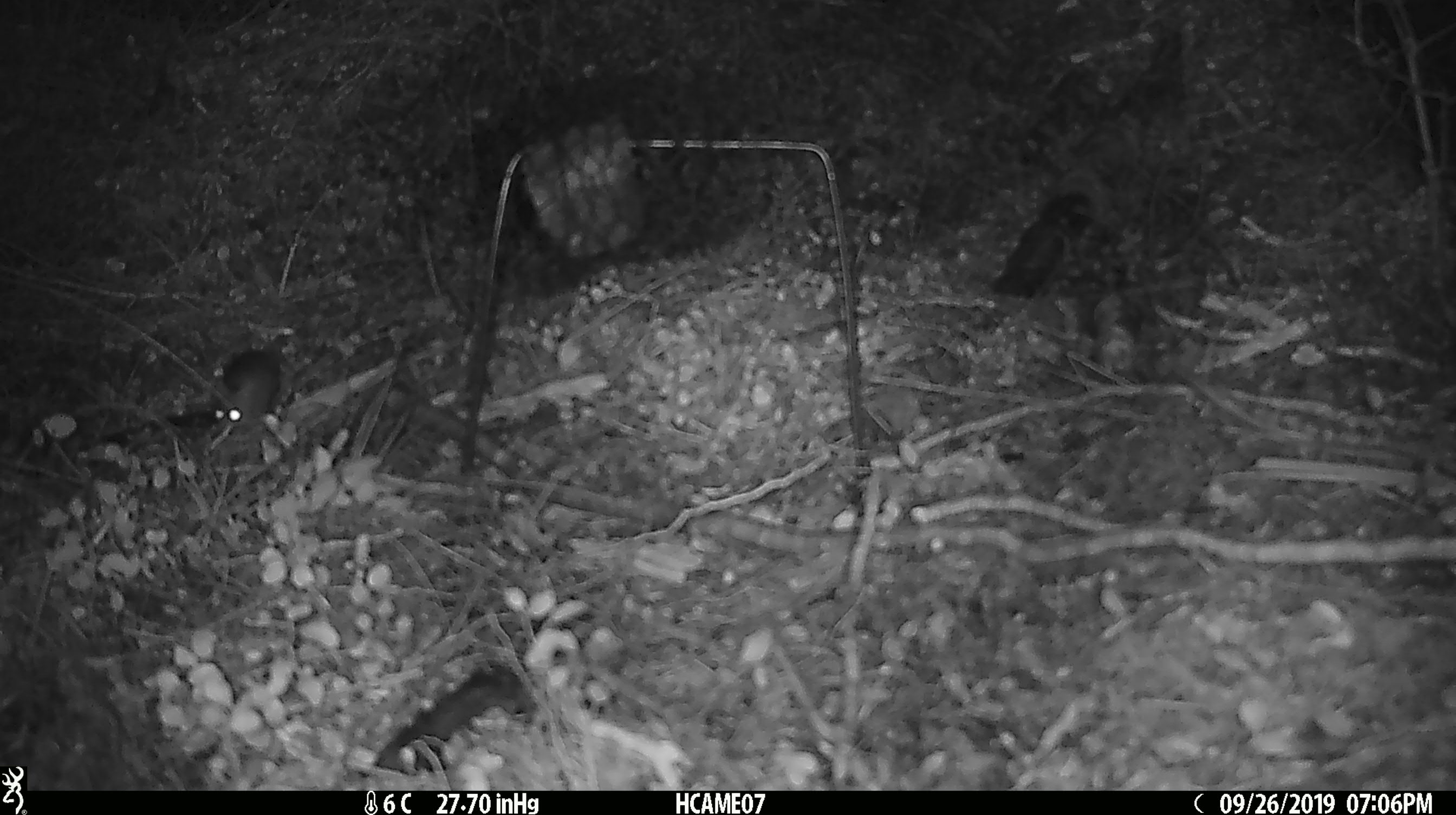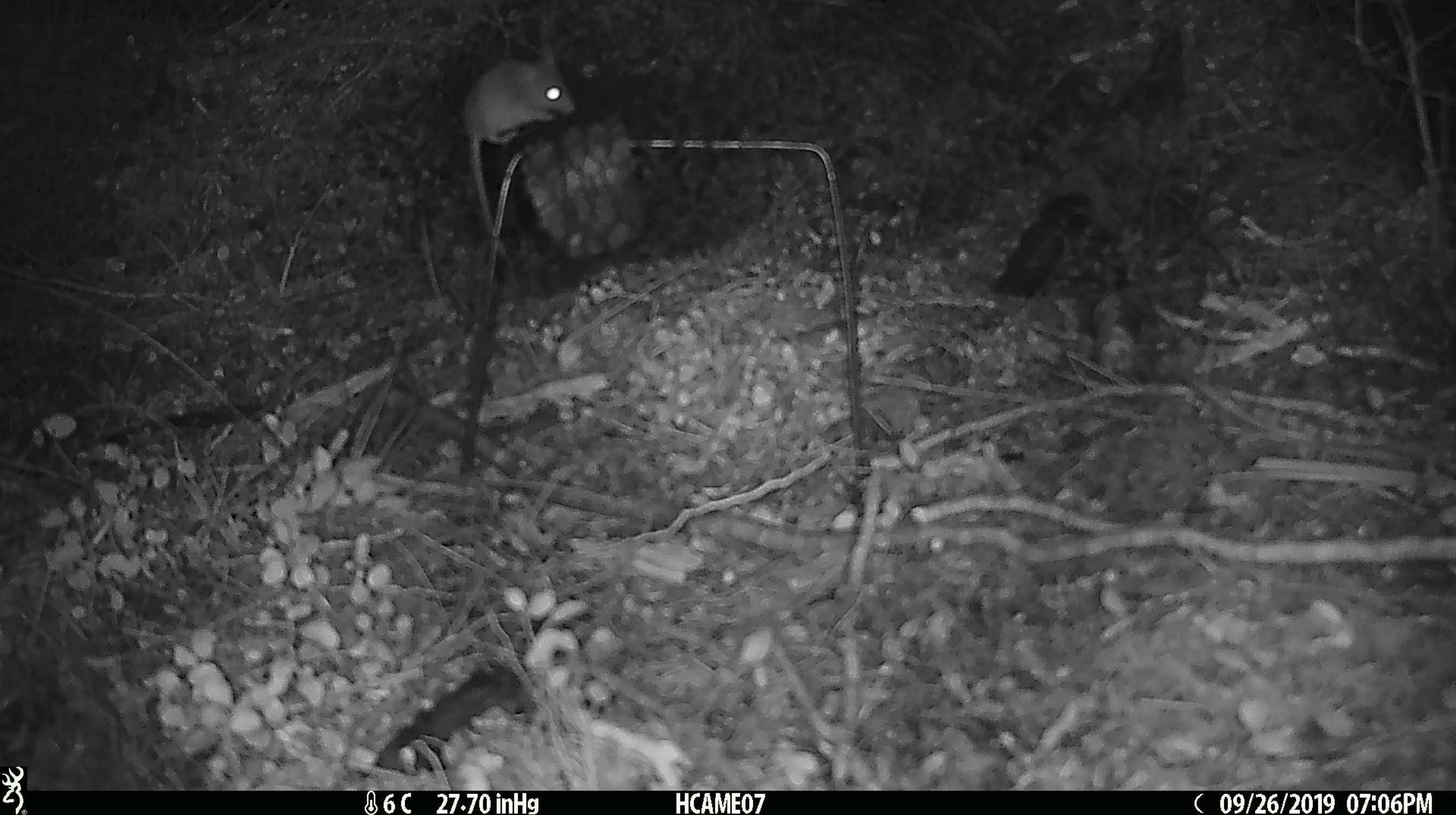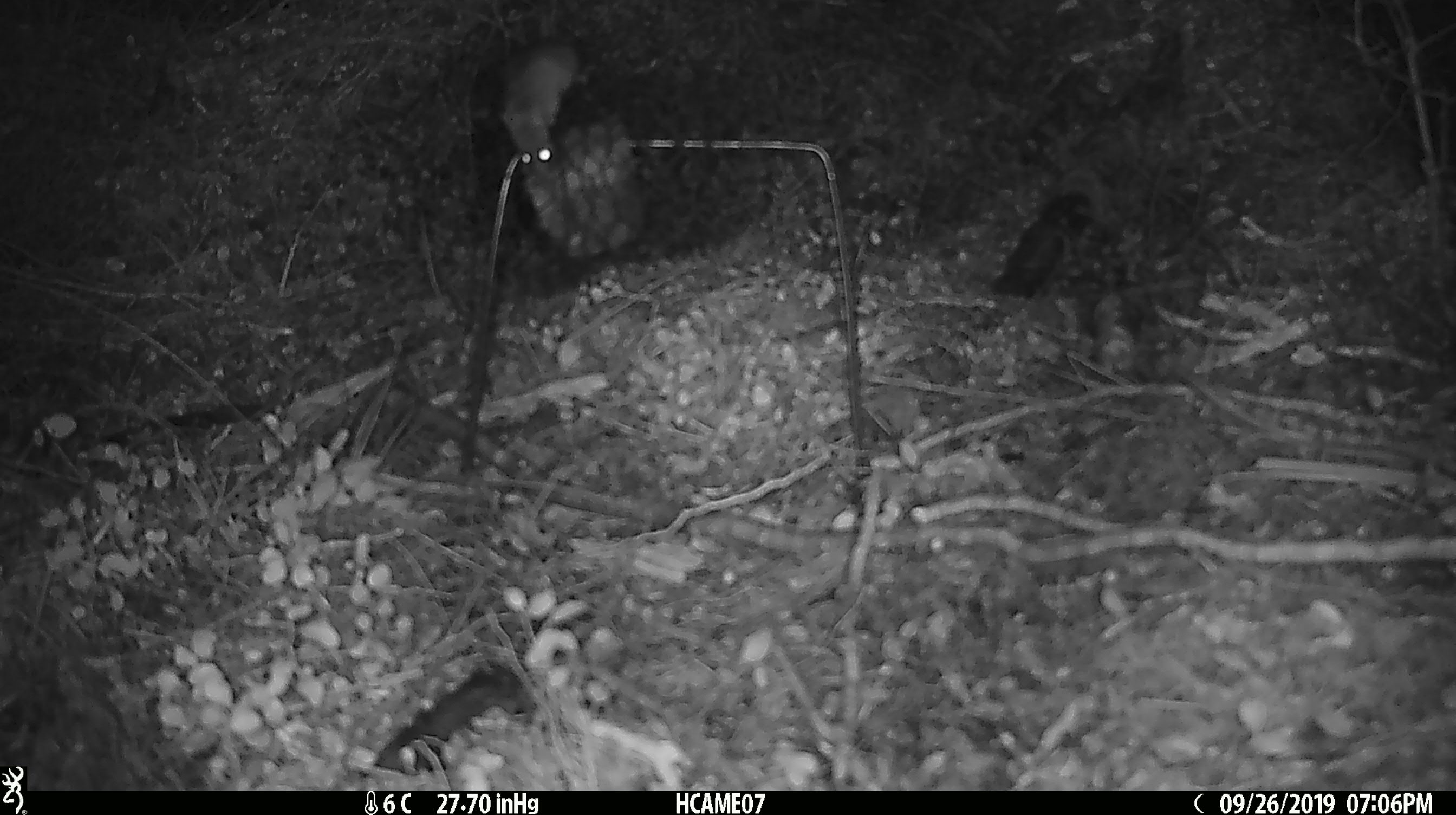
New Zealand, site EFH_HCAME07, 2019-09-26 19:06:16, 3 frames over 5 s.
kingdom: Animalia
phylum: Chordata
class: Mammalia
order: Rodentia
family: Muridae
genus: Mus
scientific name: Mus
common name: mouse